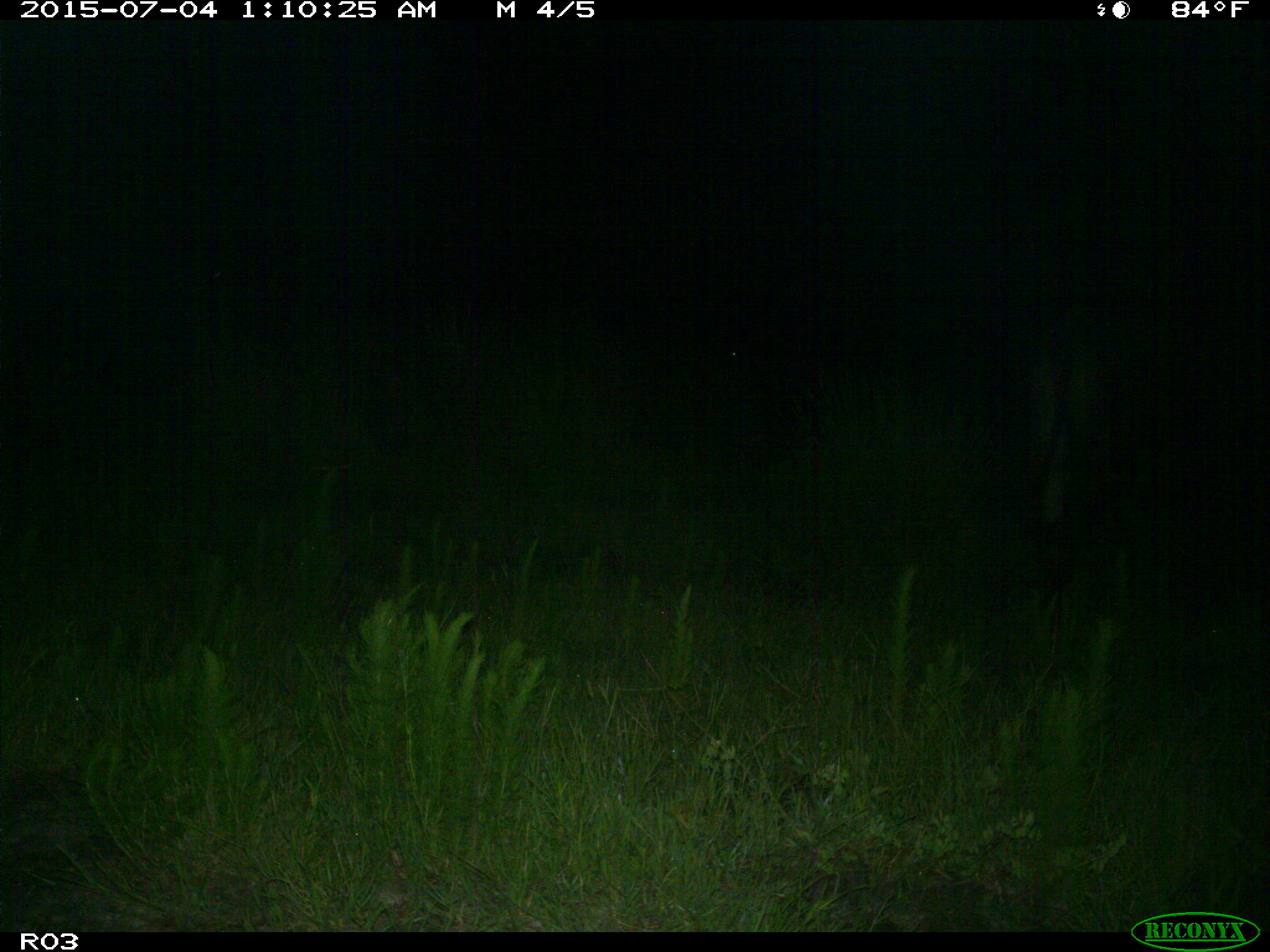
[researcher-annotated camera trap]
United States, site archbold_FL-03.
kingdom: Animalia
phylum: Chordata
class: Mammalia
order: Artiodactyla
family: Bovidae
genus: Bos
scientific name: Bos taurus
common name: domestic cow